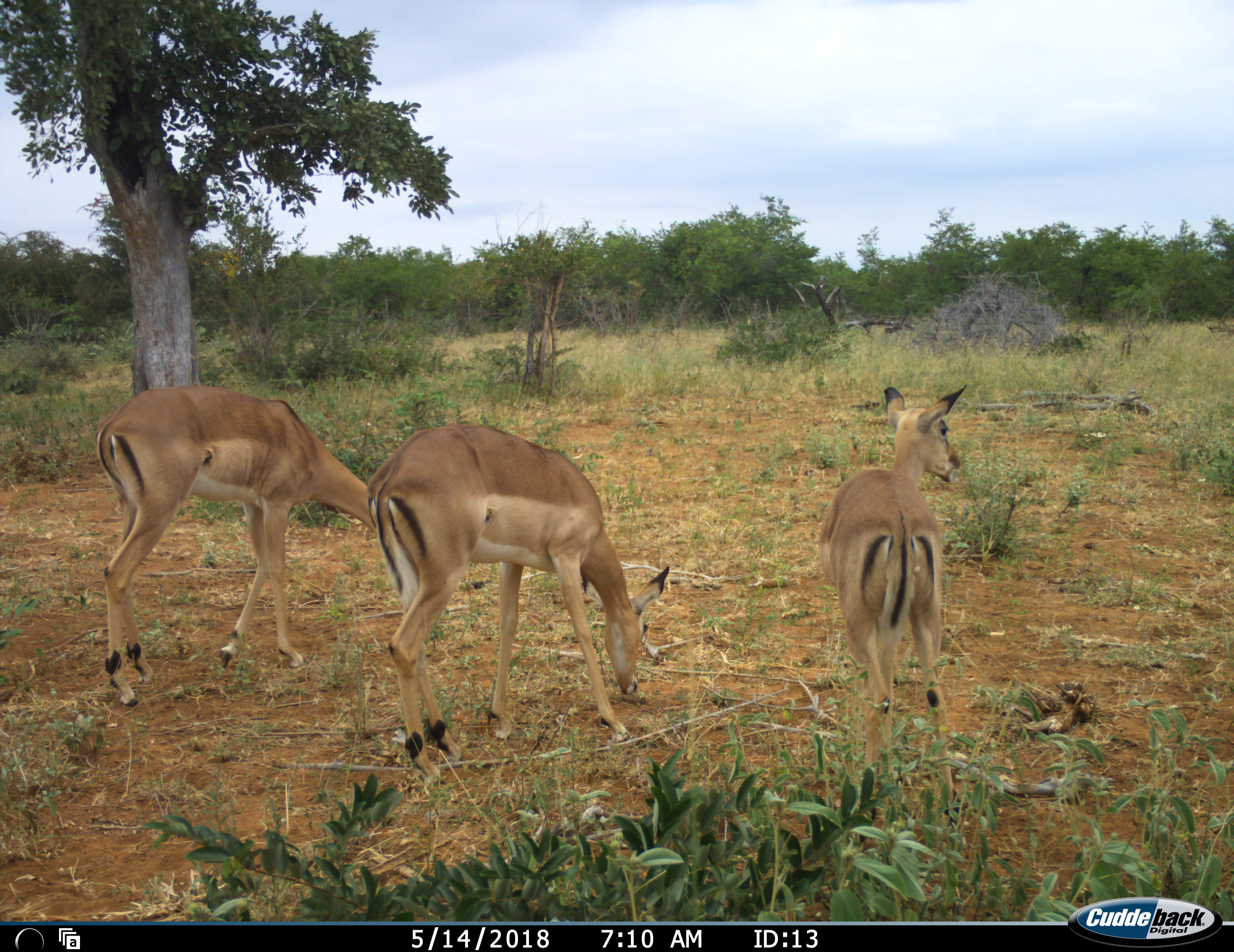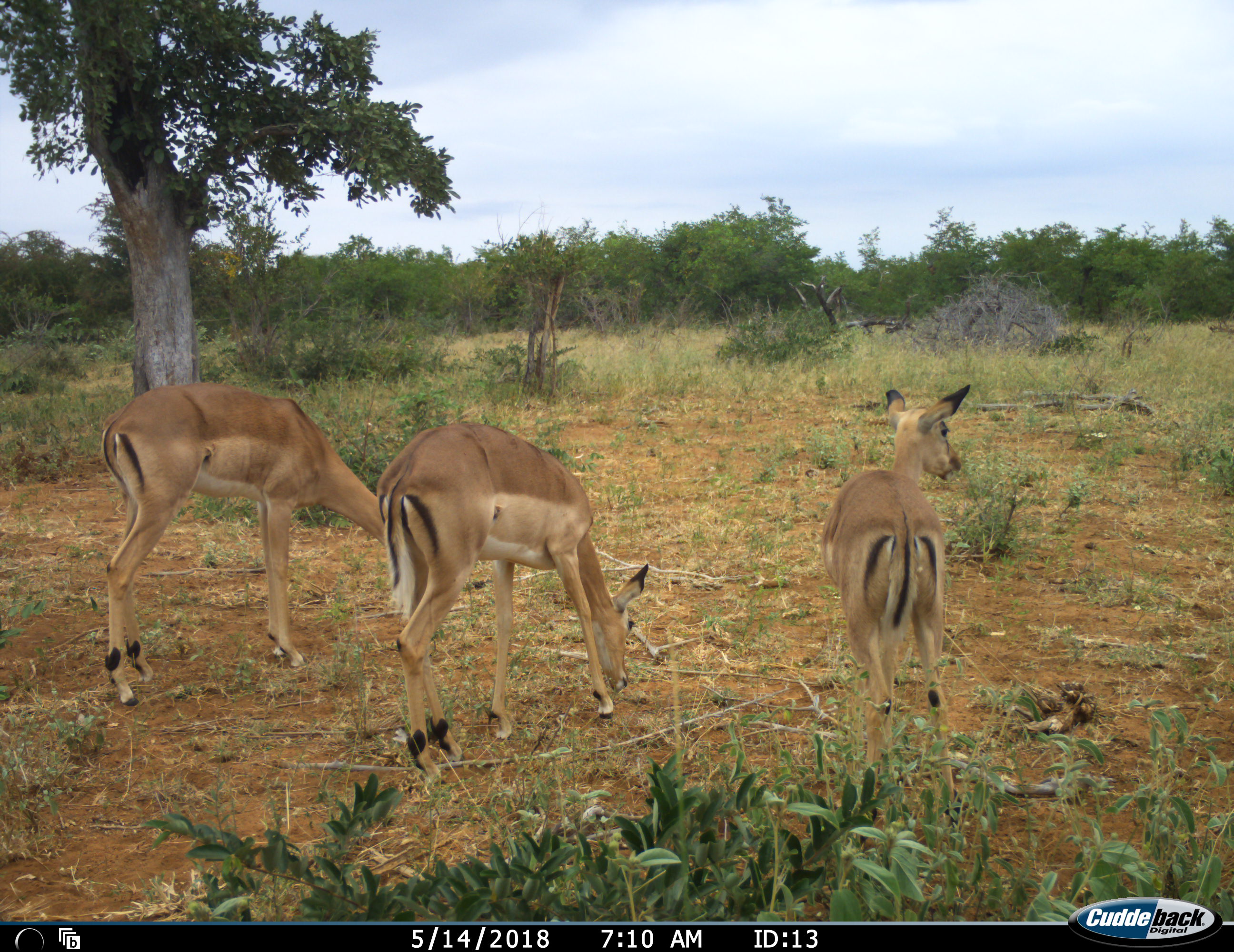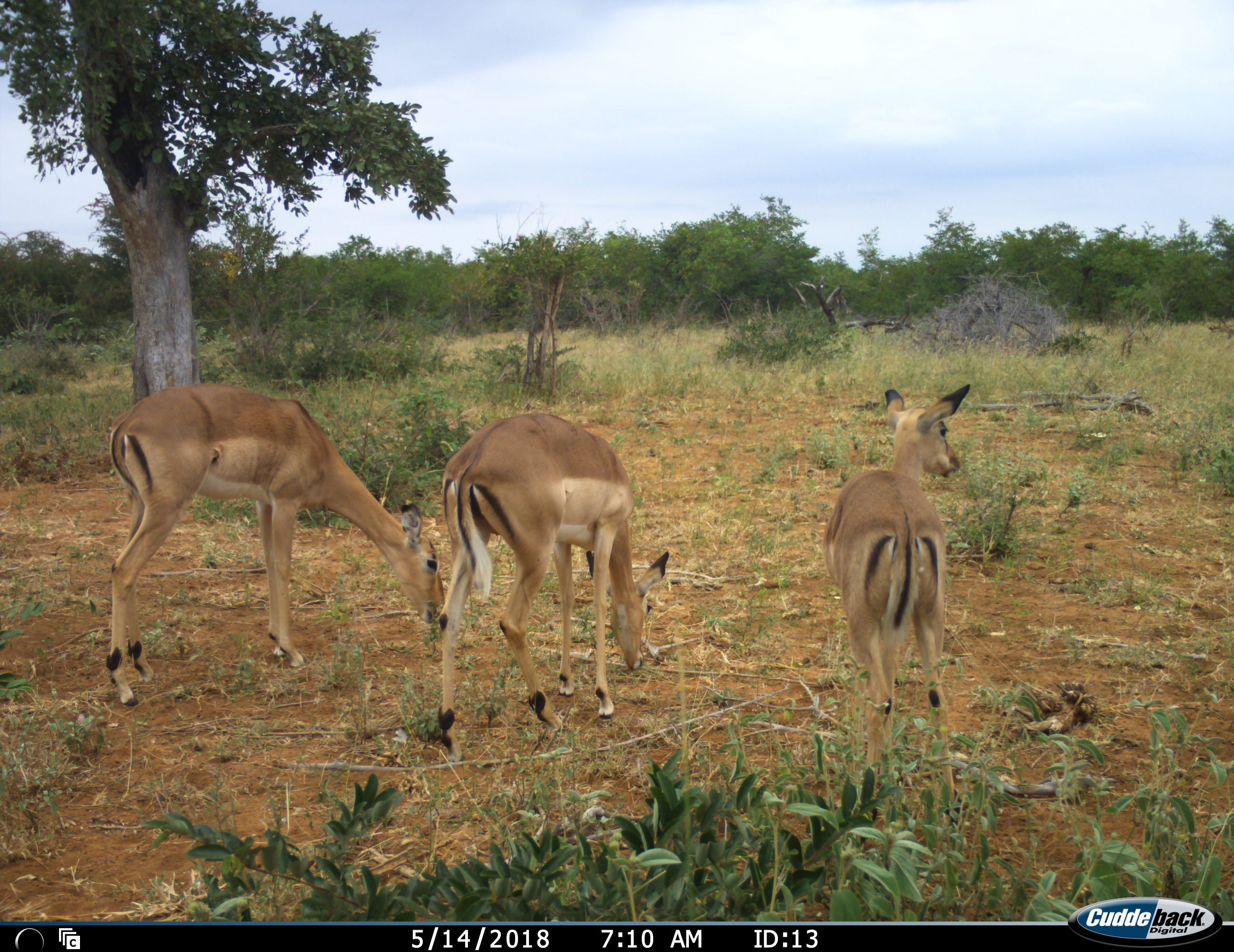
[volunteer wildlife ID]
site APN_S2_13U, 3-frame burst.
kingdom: Animalia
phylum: Chordata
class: Mammalia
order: Artiodactyla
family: Bovidae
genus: Aepyceros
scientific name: Aepyceros melampus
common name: impala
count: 3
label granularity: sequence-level